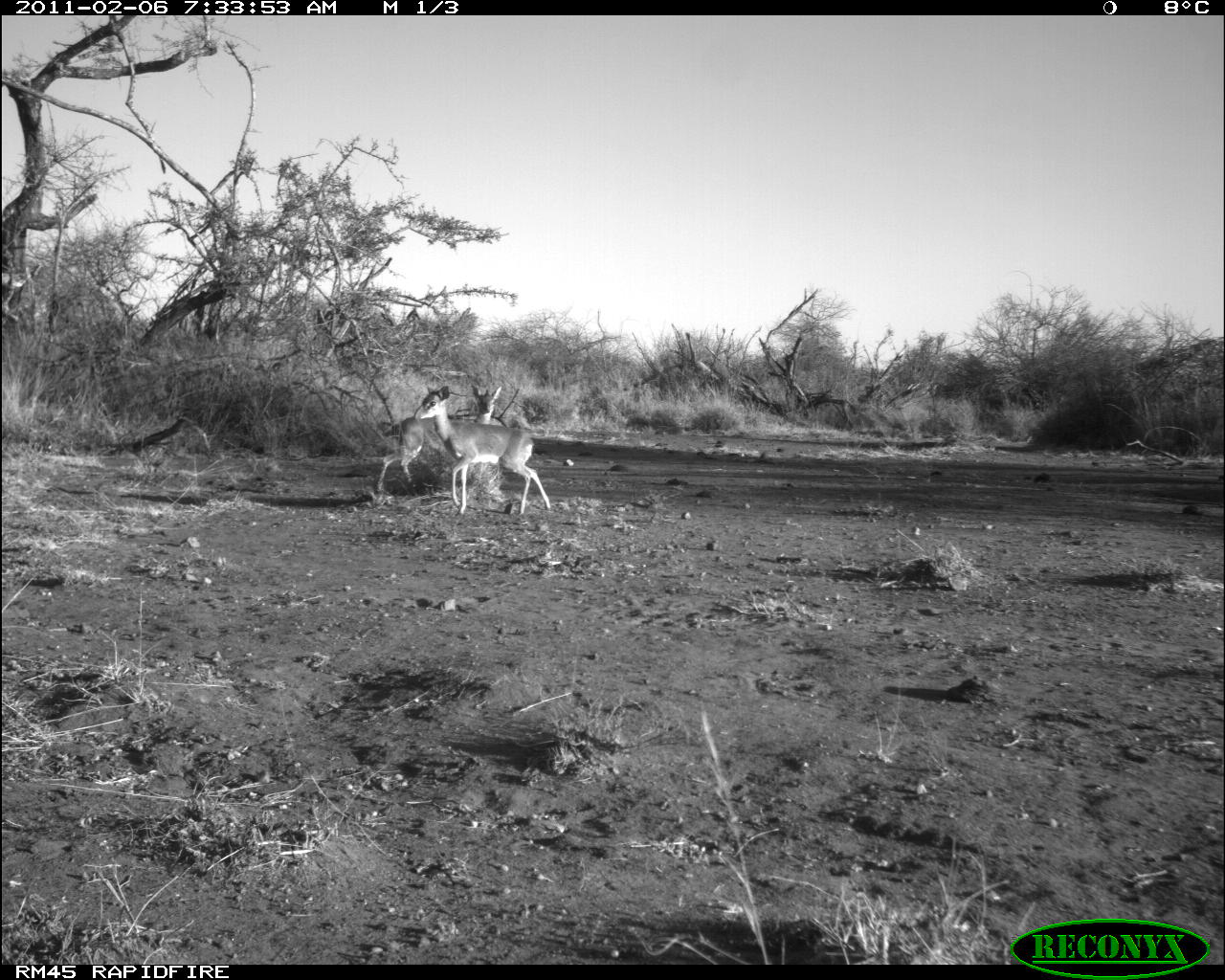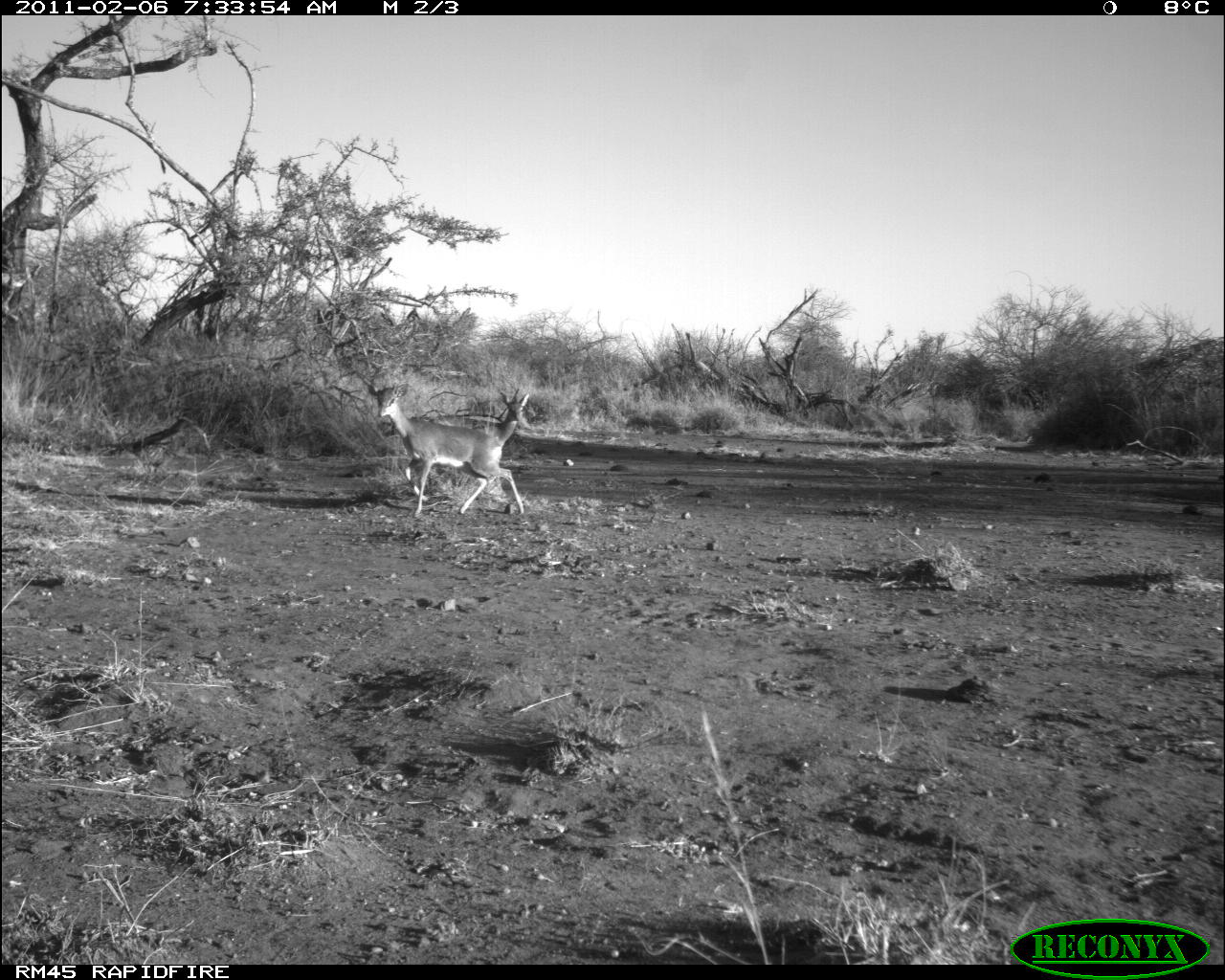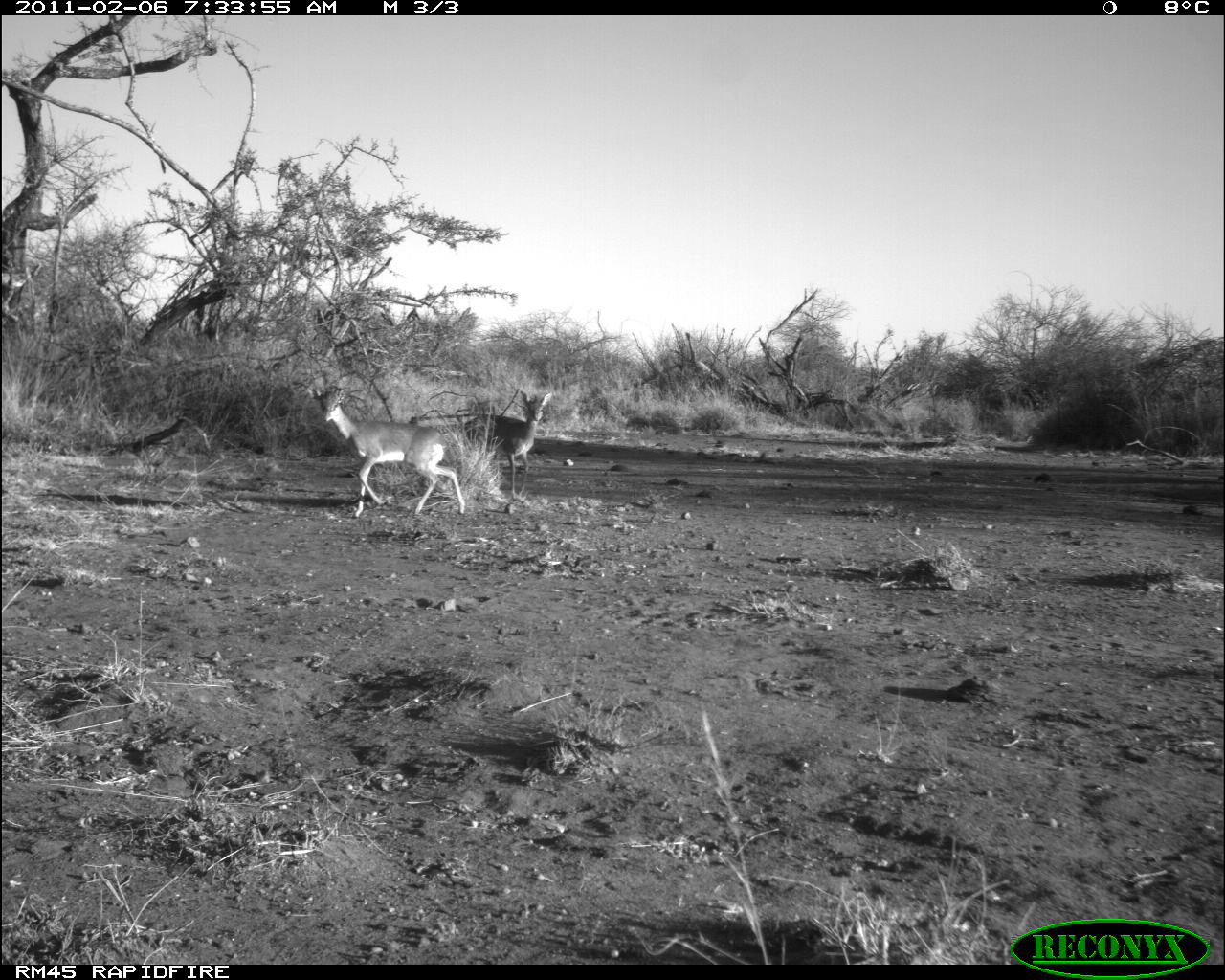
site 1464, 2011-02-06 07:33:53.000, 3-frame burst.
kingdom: Animalia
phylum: Chordata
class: Mammalia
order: Artiodactyla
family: Bovidae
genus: Madoqua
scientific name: Madoqua guentheri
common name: günther's dik-dik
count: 2